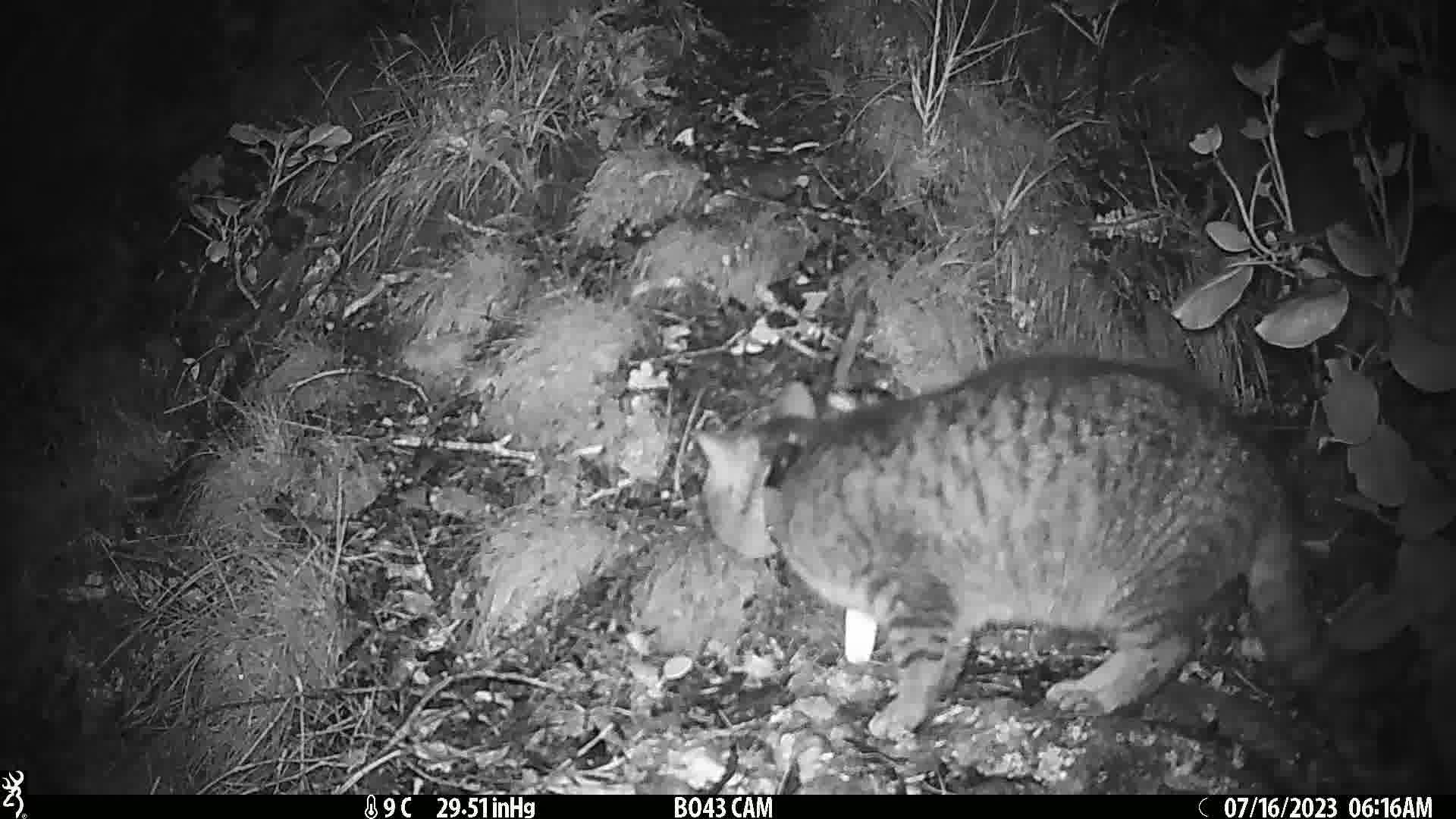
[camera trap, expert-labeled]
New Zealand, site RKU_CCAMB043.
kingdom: Animalia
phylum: Chordata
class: Mammalia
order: Carnivora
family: Felidae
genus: Felis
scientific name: Felis catus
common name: domestic cat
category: cat